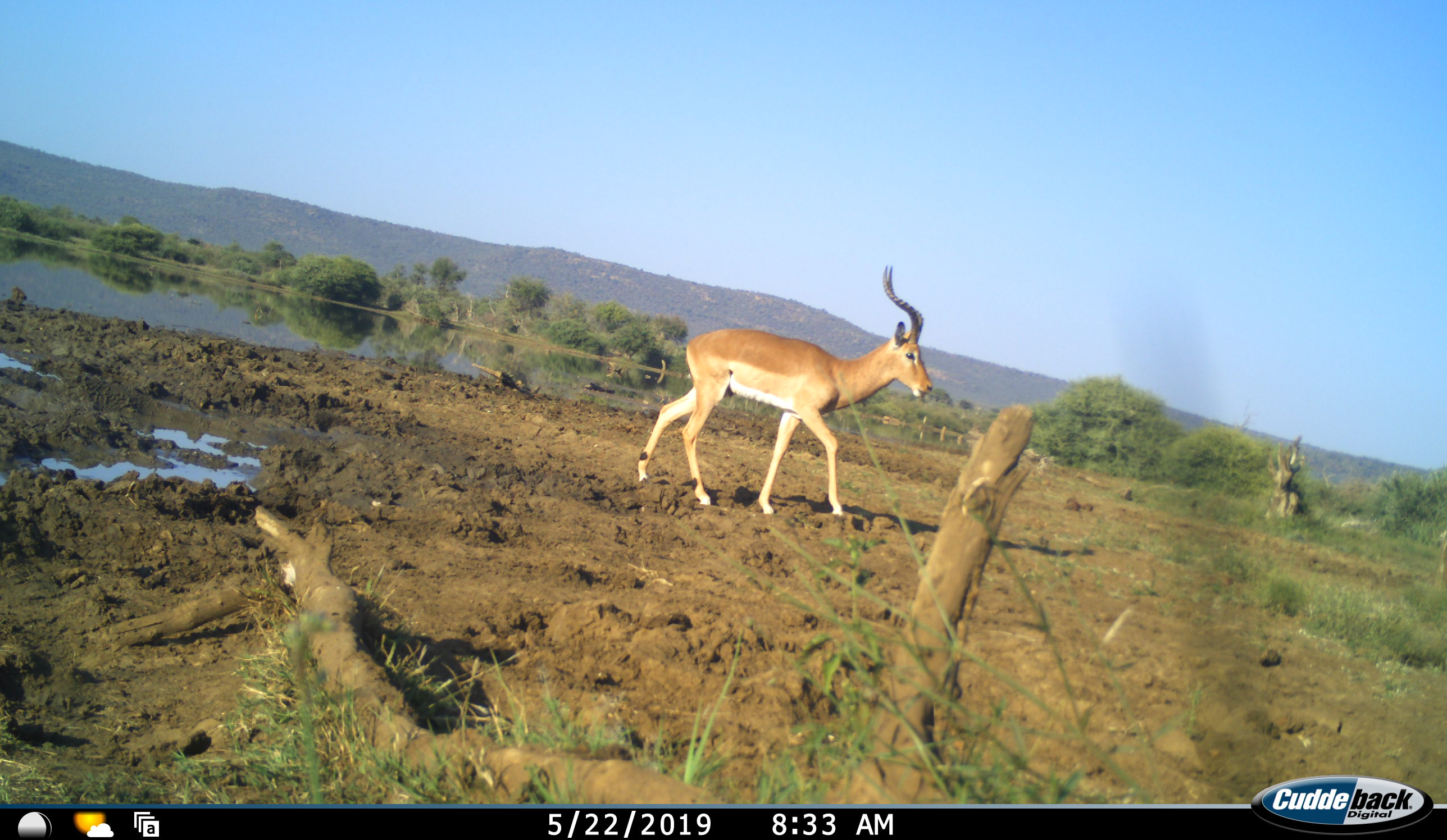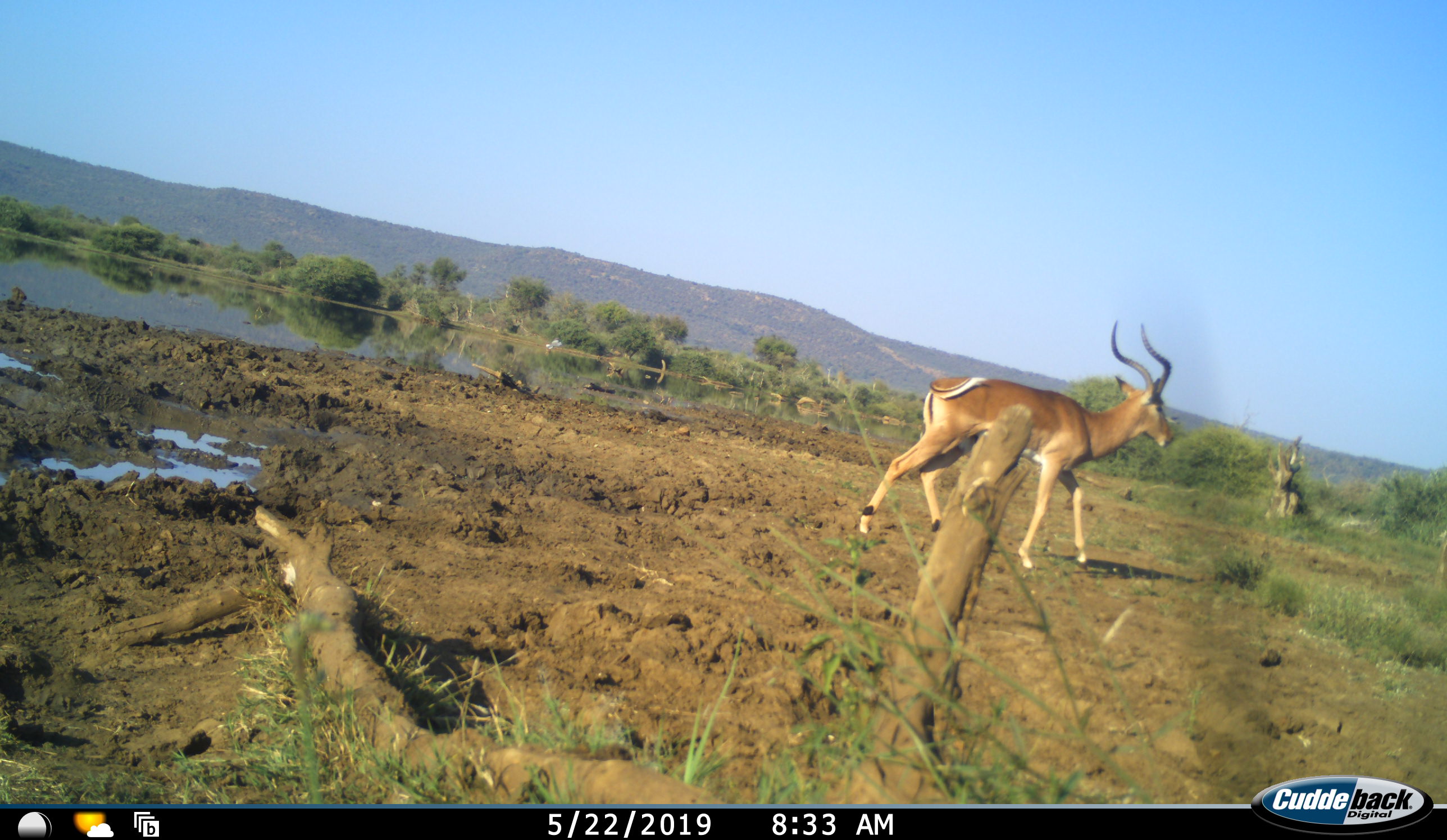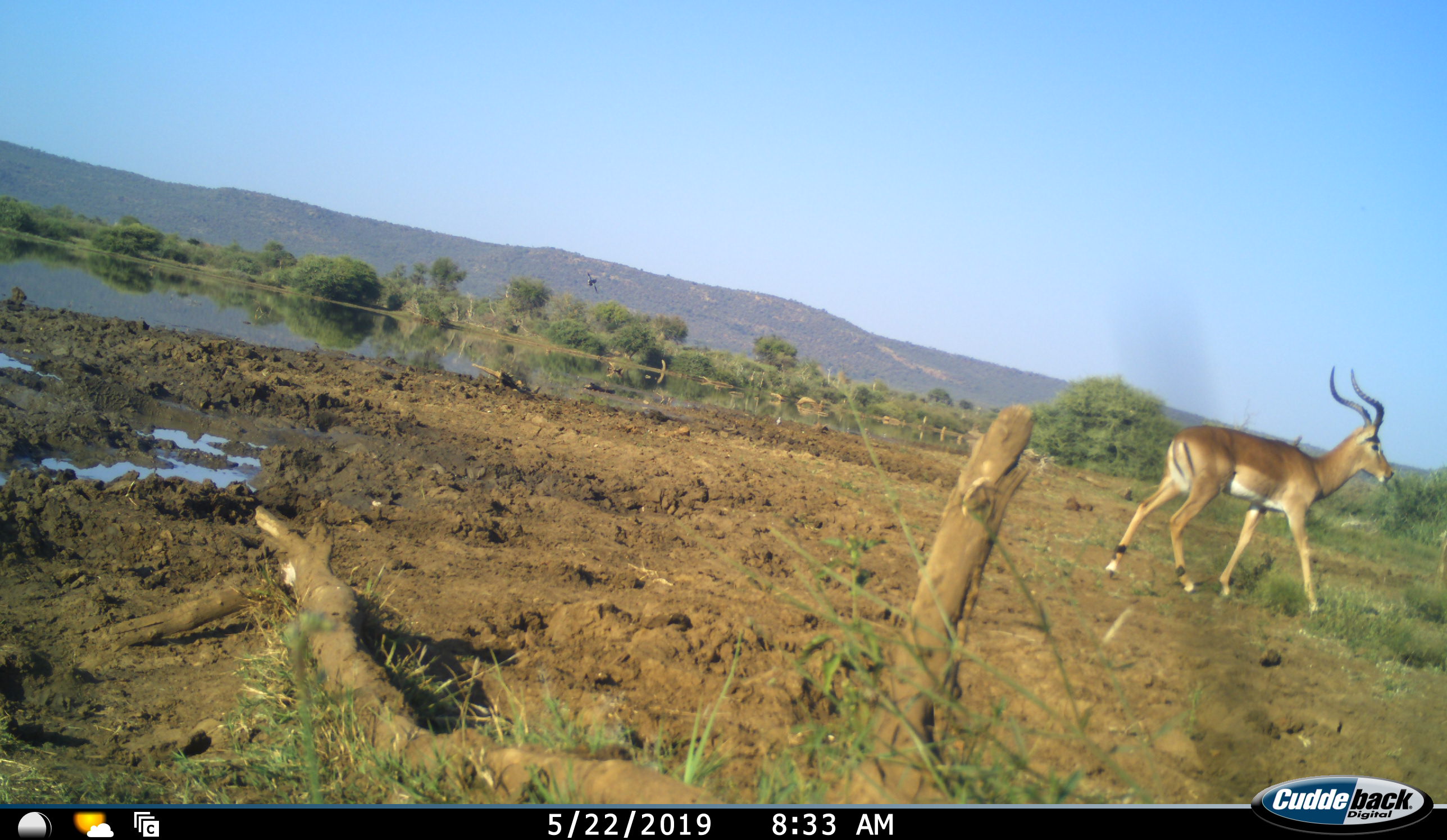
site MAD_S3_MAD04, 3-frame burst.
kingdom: Animalia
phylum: Chordata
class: Mammalia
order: Artiodactyla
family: Bovidae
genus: Aepyceros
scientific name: Aepyceros melampus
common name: impala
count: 1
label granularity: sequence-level